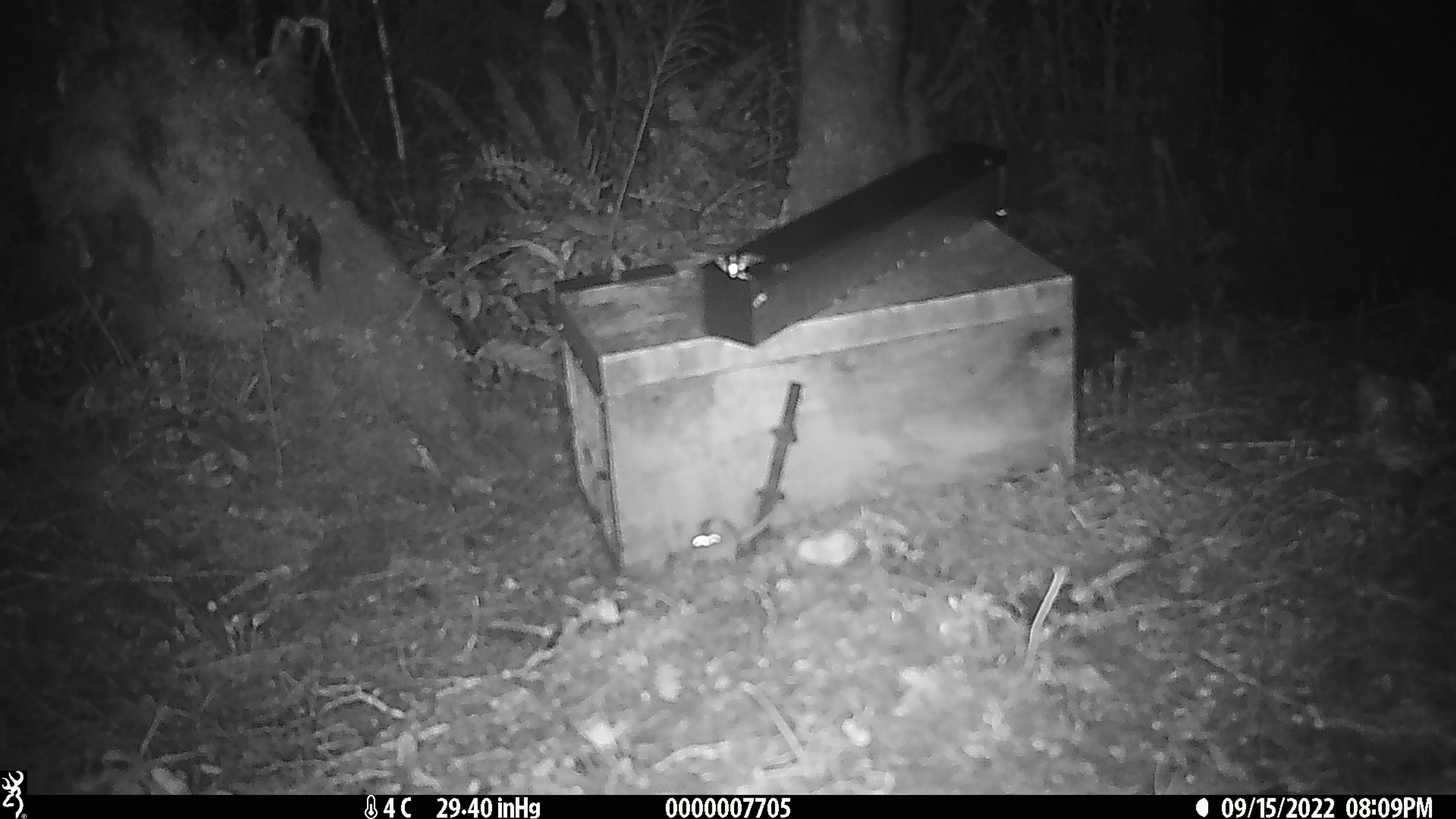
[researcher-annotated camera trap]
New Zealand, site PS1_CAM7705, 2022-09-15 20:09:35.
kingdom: Animalia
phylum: Chordata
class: Mammalia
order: Rodentia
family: Muridae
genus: Mus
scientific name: Mus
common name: mouse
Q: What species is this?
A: Mouse (Mus).